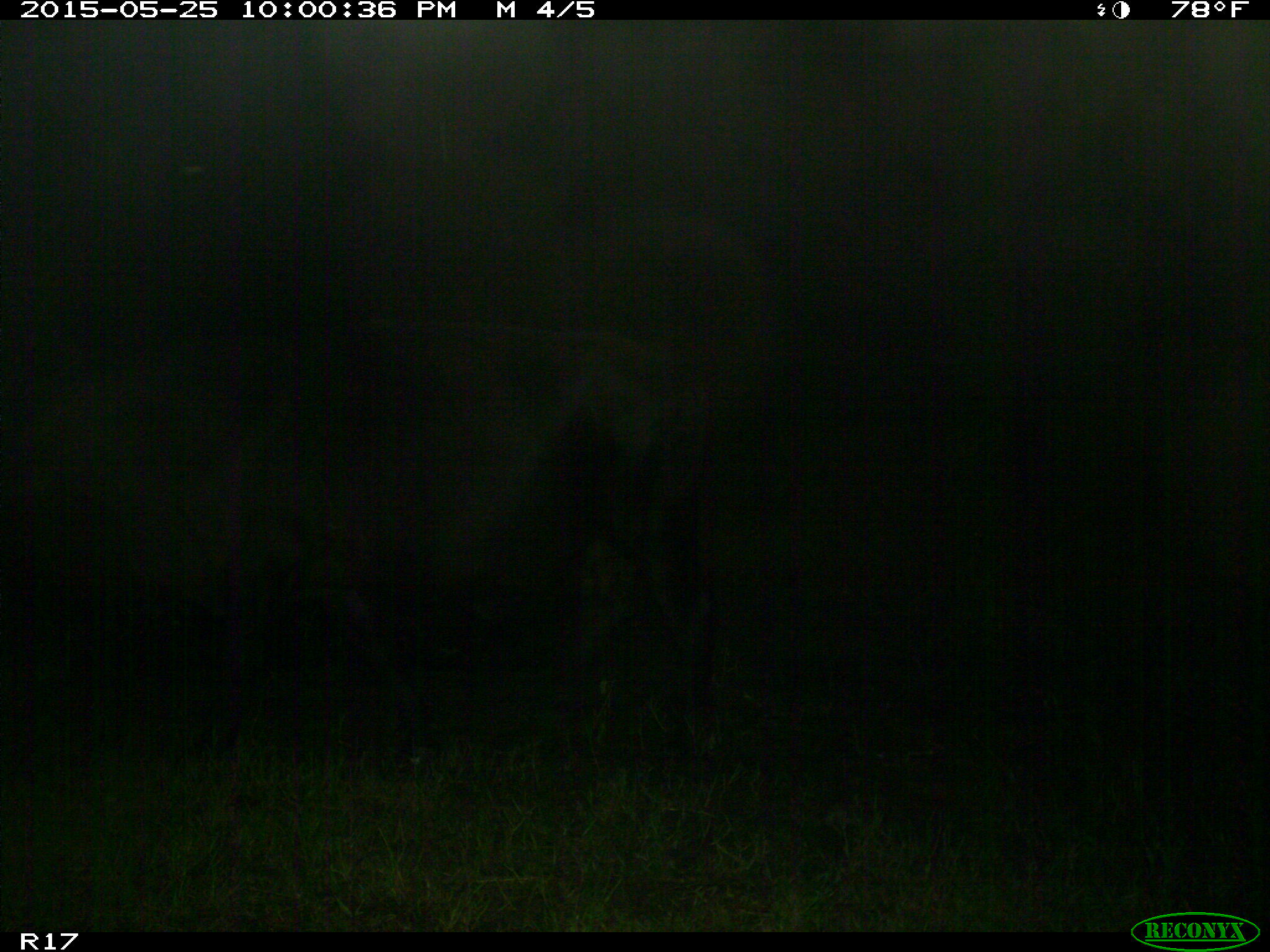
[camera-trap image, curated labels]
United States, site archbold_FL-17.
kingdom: Animalia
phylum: Chordata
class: Mammalia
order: Artiodactyla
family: Bovidae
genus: Bos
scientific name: Bos taurus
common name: domestic cow